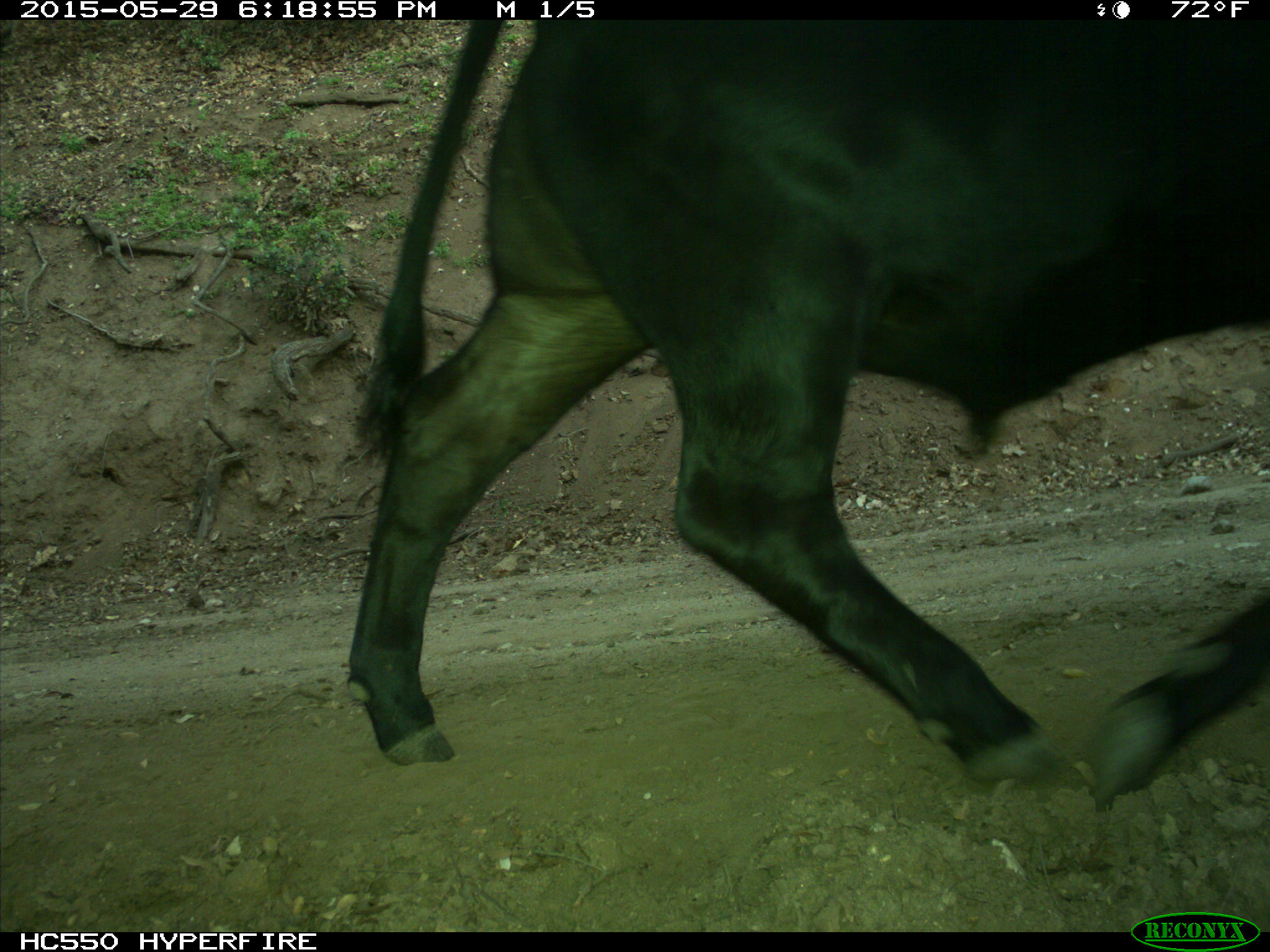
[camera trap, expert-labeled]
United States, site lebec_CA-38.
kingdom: Animalia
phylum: Chordata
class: Mammalia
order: Artiodactyla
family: Bovidae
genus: Bos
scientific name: Bos taurus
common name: domestic cow